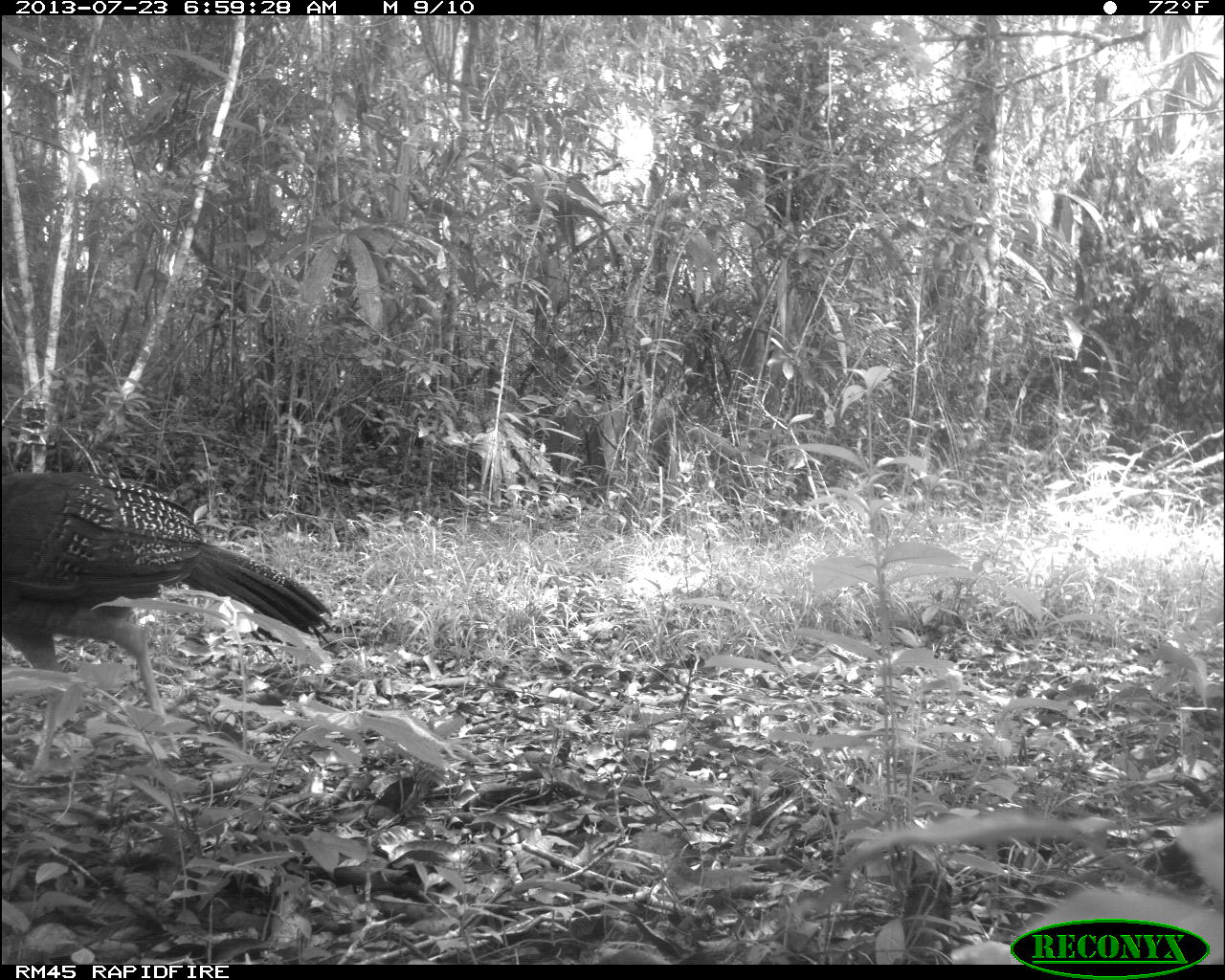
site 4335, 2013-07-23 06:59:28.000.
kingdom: Animalia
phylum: Chordata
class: Aves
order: Galliformes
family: Cracidae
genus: Crax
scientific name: Crax rubra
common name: great curassow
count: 1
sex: female